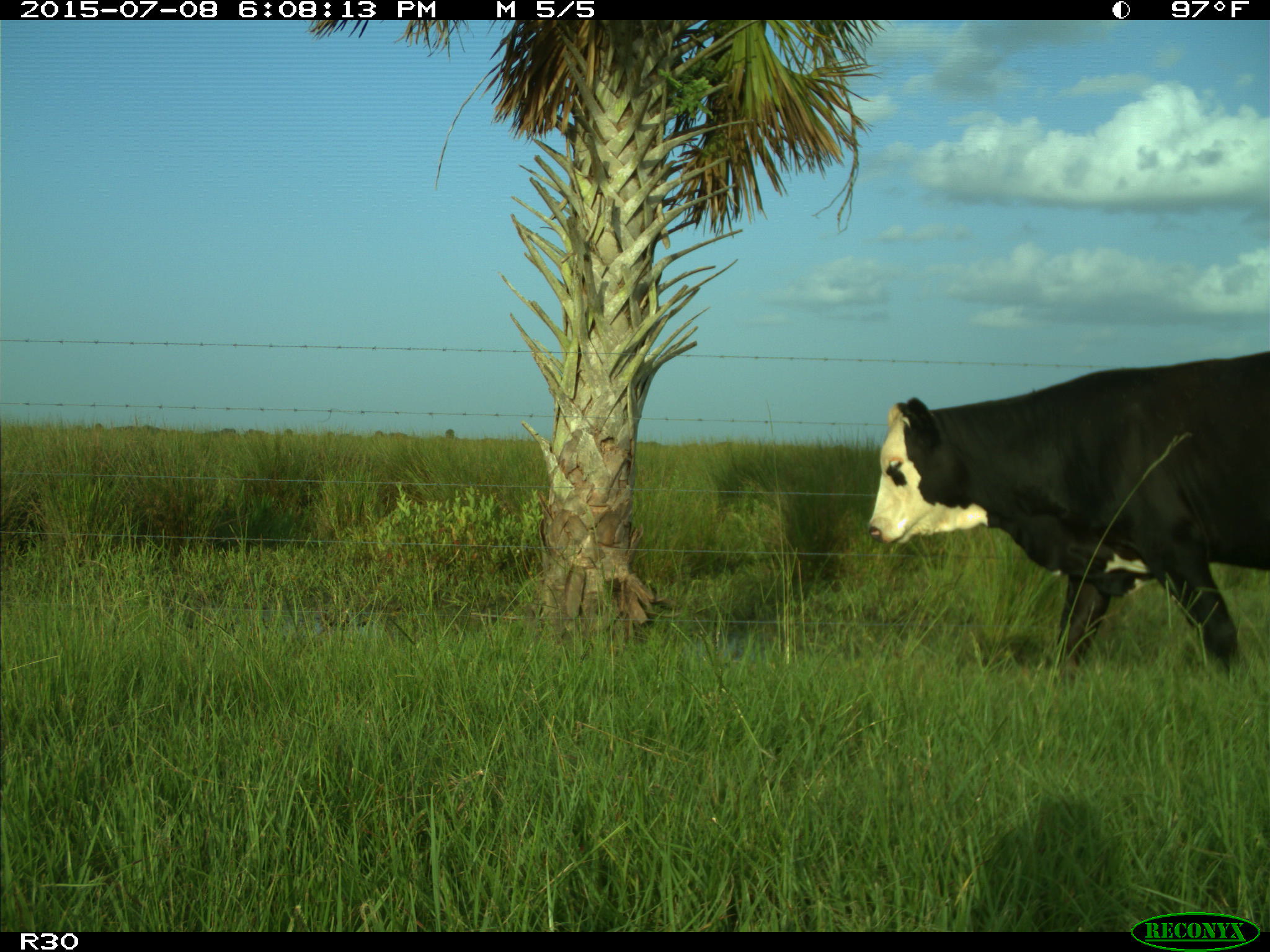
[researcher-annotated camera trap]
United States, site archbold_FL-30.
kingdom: Animalia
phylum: Chordata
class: Mammalia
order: Artiodactyla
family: Bovidae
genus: Bos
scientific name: Bos taurus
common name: domestic cow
Bos taurus (domestic cow).